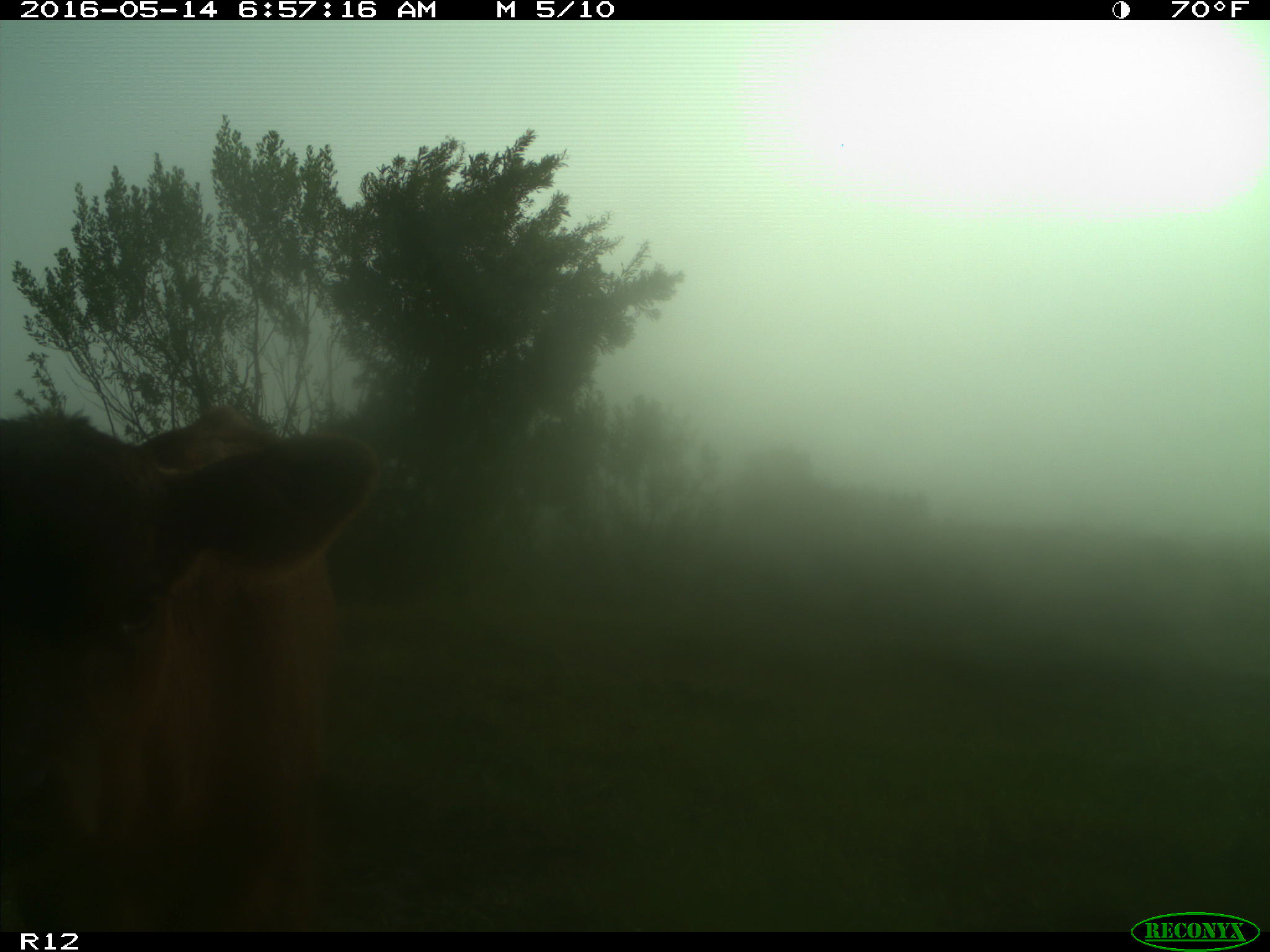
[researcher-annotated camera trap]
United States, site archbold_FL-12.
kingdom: Animalia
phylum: Chordata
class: Mammalia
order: Artiodactyla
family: Bovidae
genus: Bos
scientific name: Bos taurus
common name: domestic cow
Bos taurus (domestic cow).